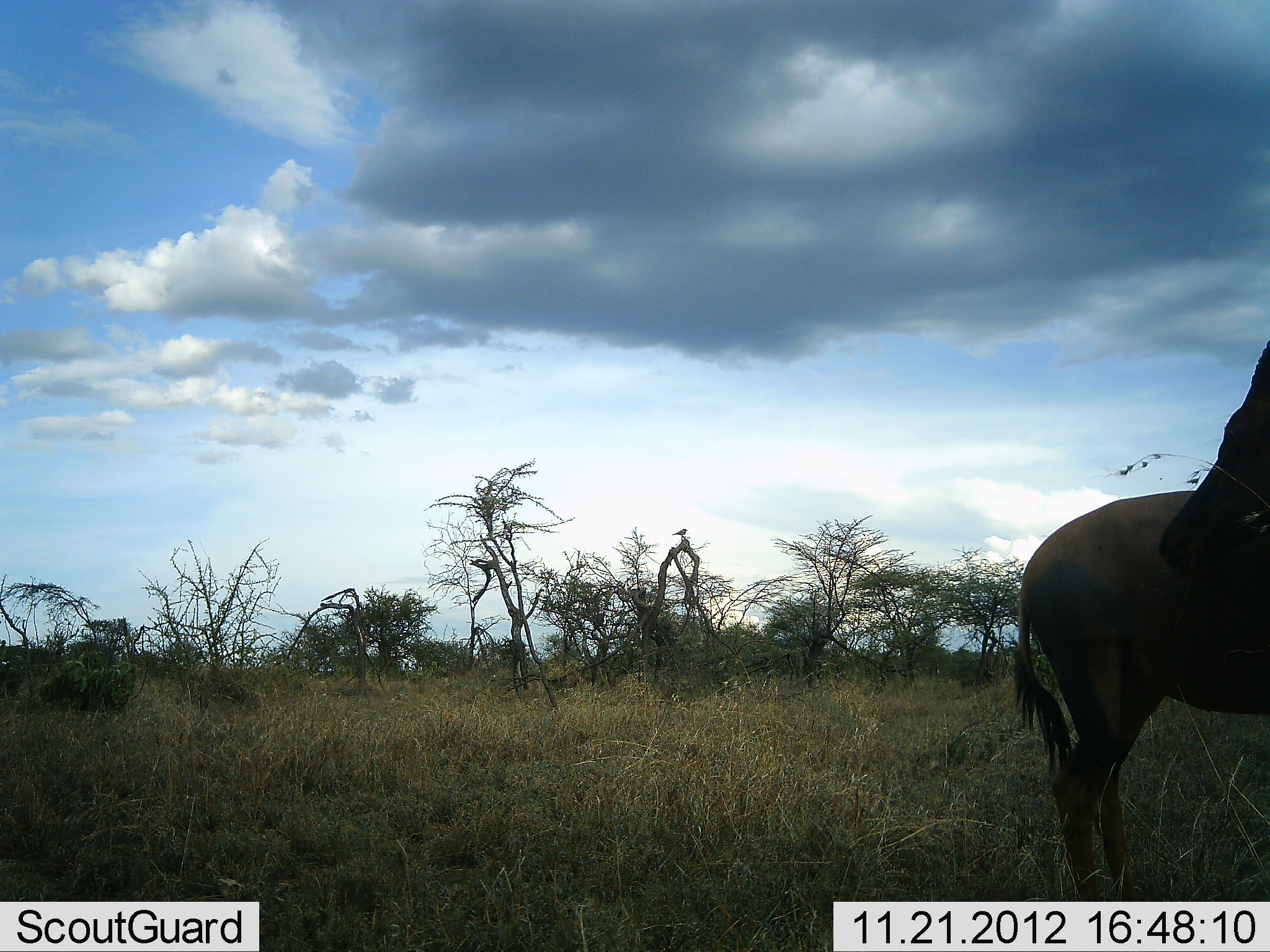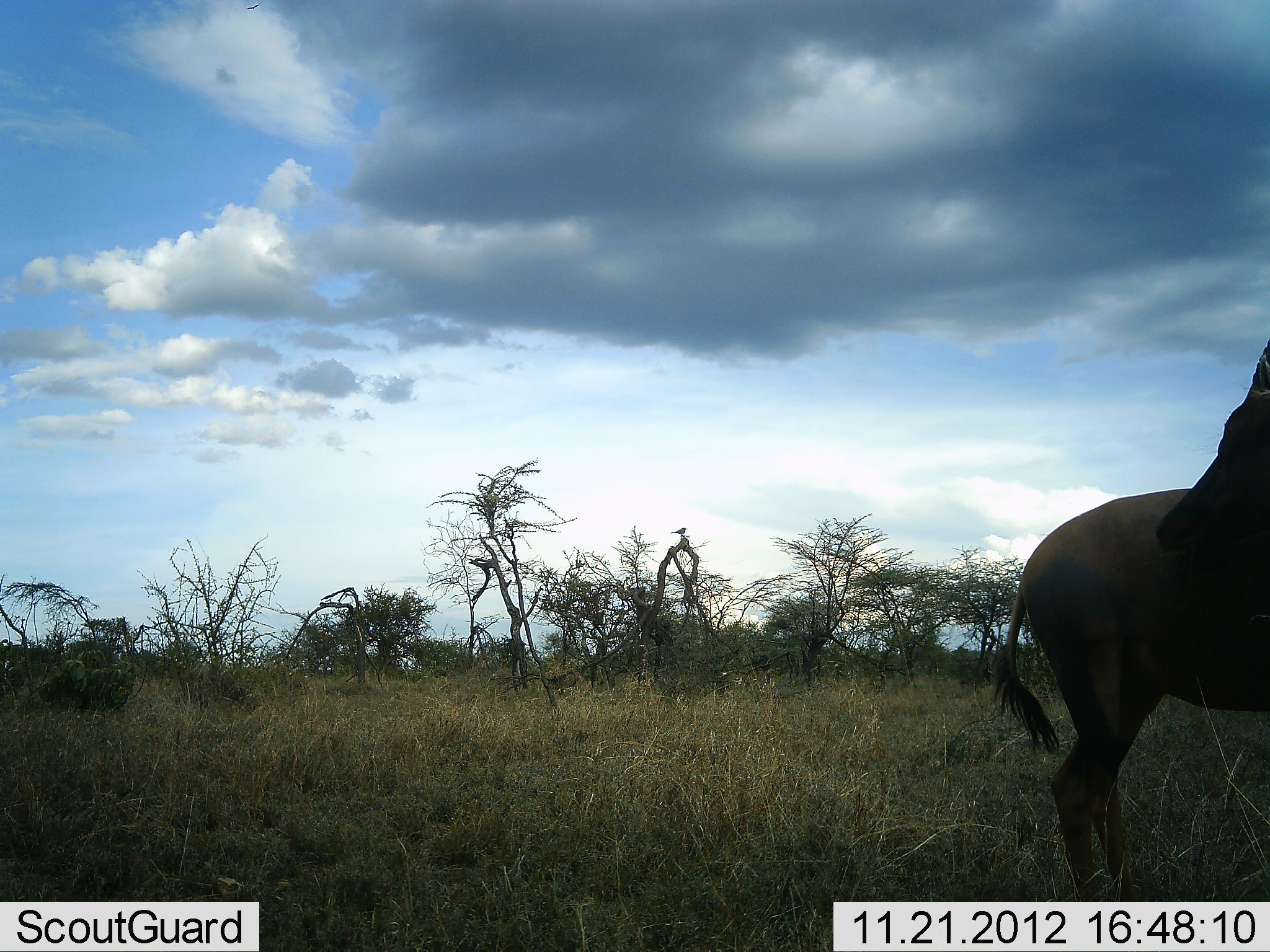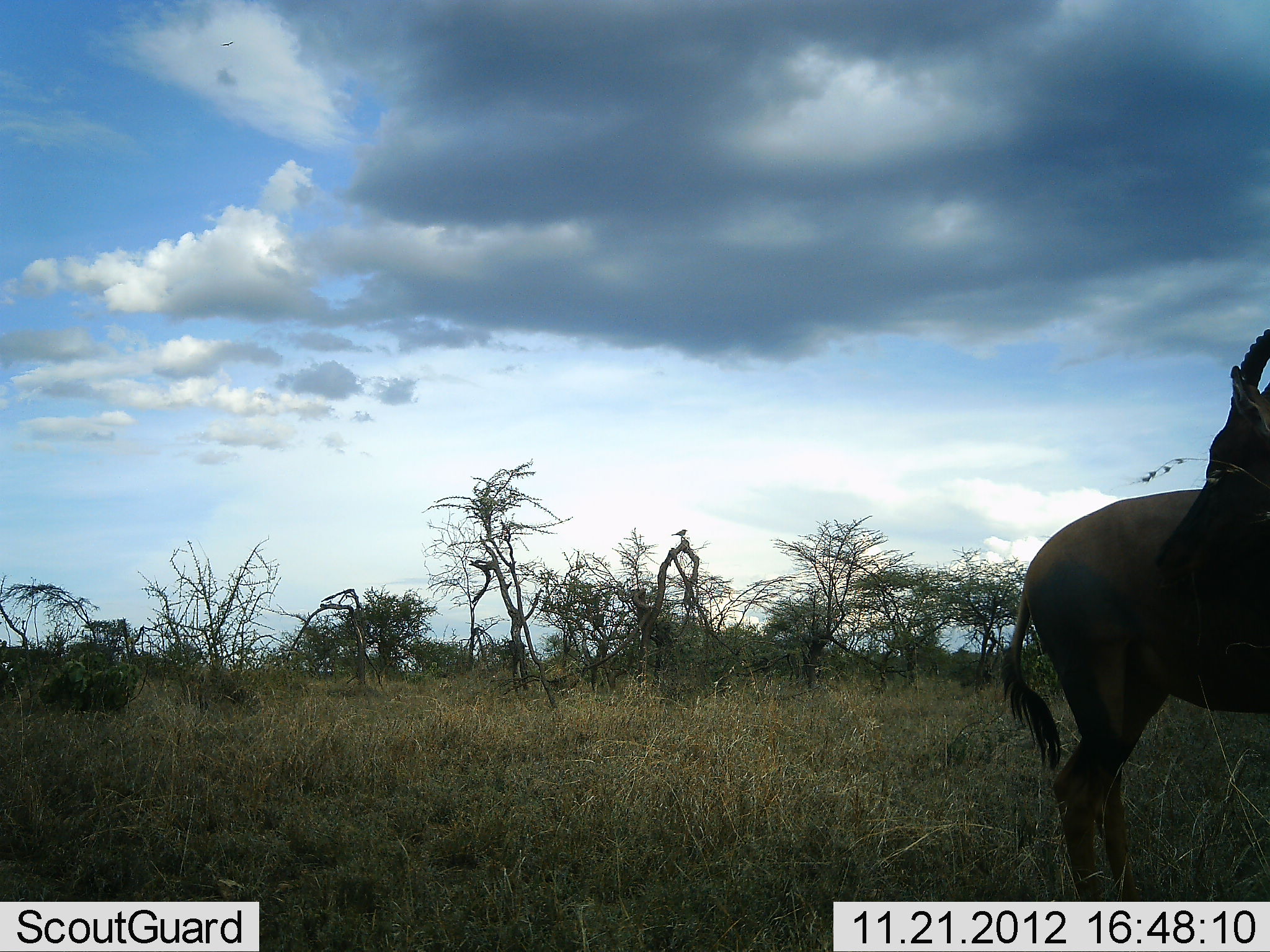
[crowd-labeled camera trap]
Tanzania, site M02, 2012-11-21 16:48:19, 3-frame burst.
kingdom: Animalia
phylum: Chordata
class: Mammalia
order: Artiodactyla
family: Bovidae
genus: Damaliscus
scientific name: Damaliscus lunatus jimela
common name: topi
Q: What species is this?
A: Topi (Damaliscus lunatus jimela).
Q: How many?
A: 1.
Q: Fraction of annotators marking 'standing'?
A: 100%.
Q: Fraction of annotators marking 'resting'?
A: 0%.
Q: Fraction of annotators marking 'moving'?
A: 0%.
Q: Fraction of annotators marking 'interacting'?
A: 0%.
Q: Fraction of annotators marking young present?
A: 0%.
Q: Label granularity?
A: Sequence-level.